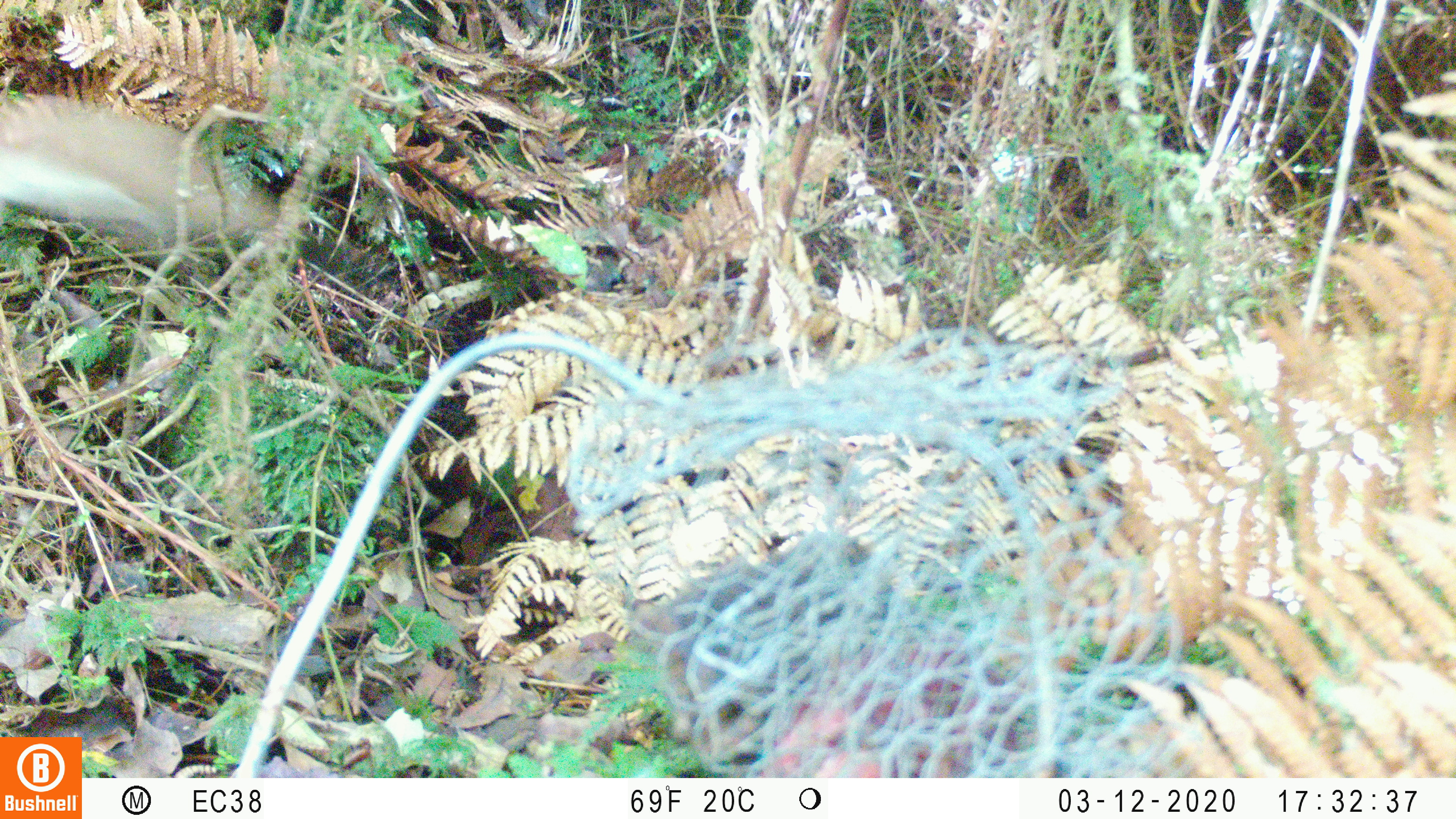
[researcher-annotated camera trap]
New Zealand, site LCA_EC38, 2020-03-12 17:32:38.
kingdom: Animalia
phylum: Chordata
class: Mammalia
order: Carnivora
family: Mustelidae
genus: Mustela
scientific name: Mustela erminea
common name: stoat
Stoat (Mustela erminea).